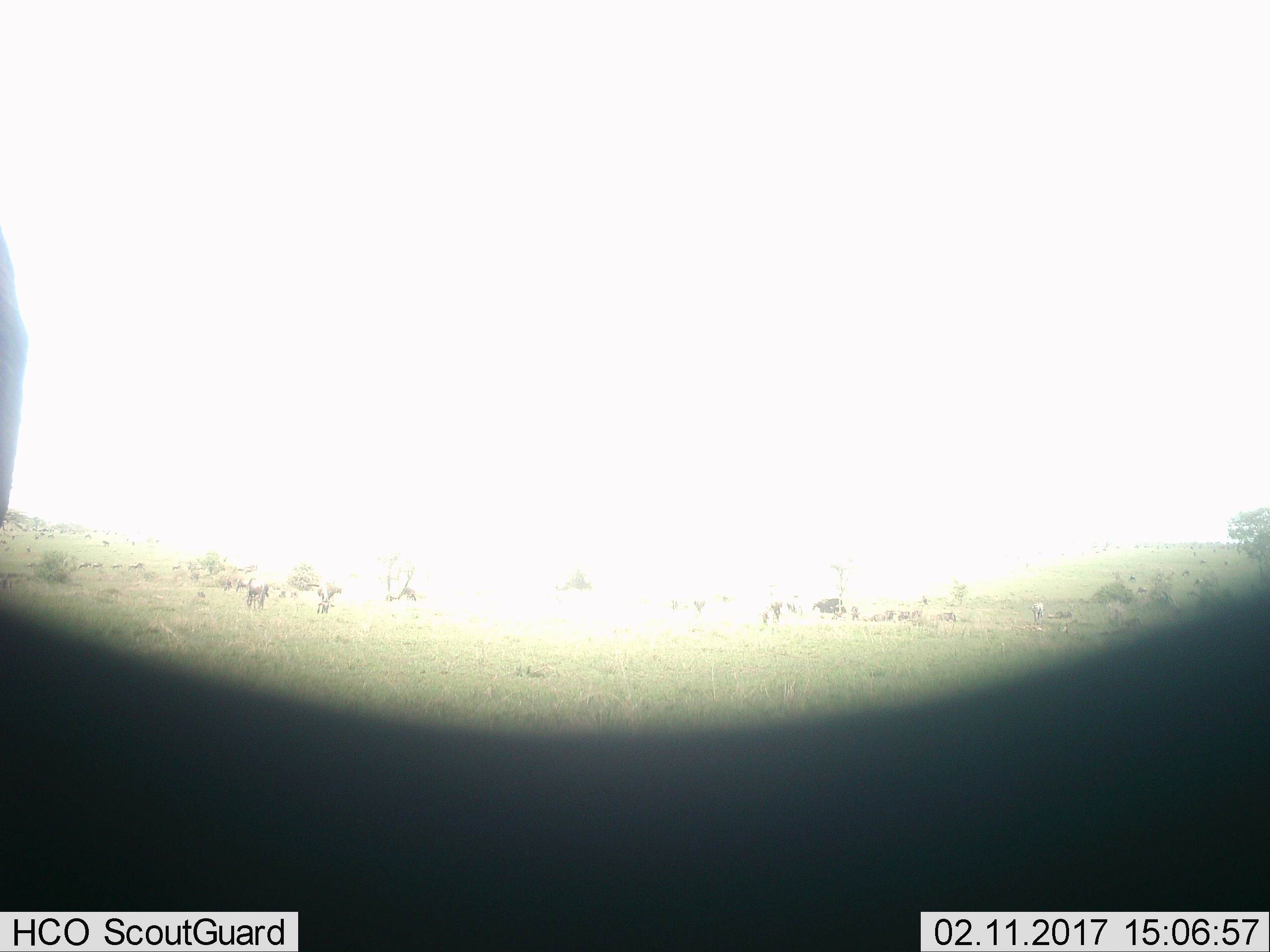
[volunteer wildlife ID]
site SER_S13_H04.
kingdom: Animalia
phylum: Chordata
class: Mammalia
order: Artiodactyla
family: Bovidae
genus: Connochaetes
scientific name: Connochaetes taurinus taurinus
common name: blue wildebeest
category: wildebeestblue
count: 11-50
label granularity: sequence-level